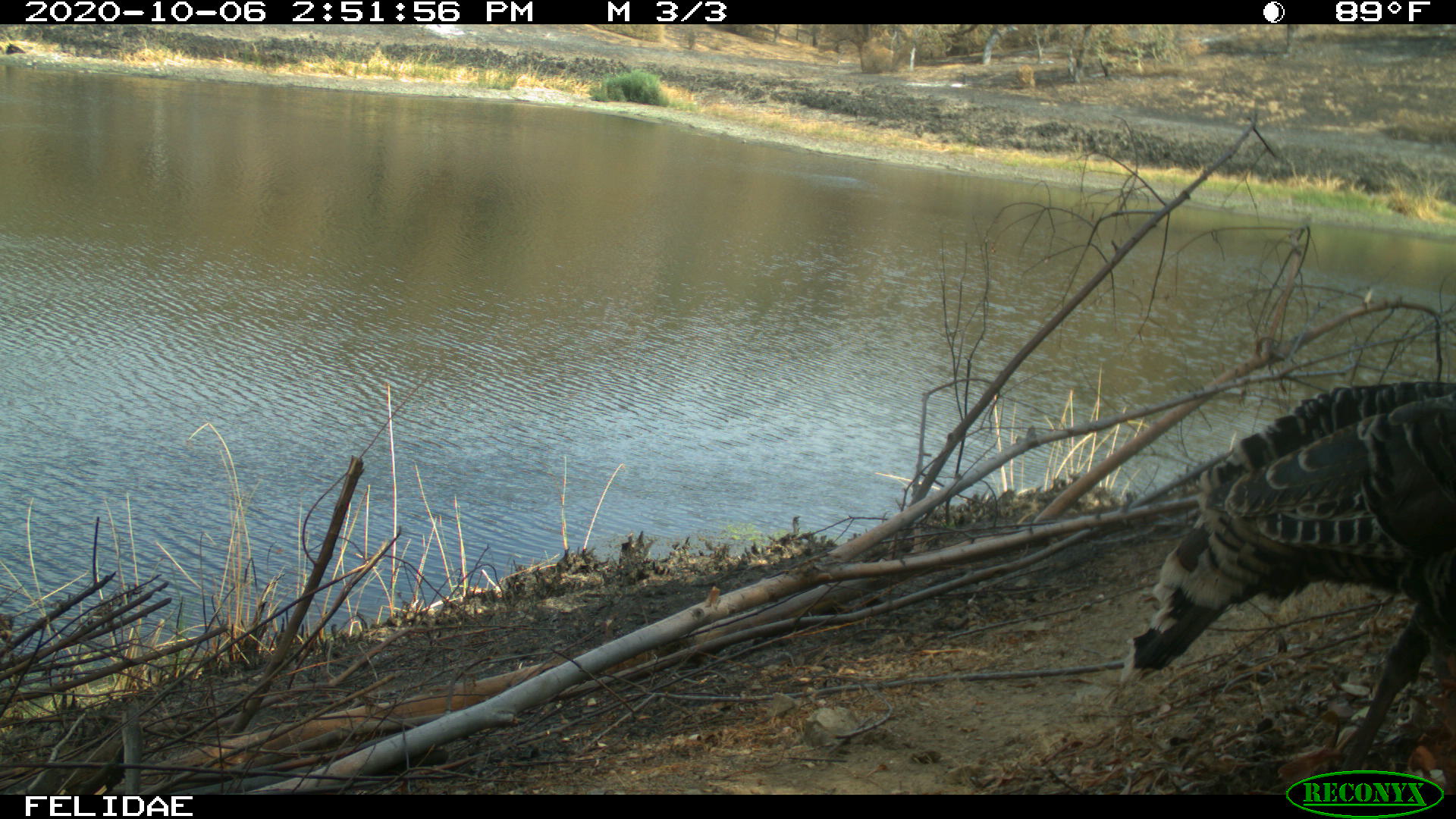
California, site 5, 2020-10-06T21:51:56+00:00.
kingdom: Animalia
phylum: Chordata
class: Aves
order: Galliformes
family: Phasianidae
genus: Meleagris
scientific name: Meleagris gallopavo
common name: turkey